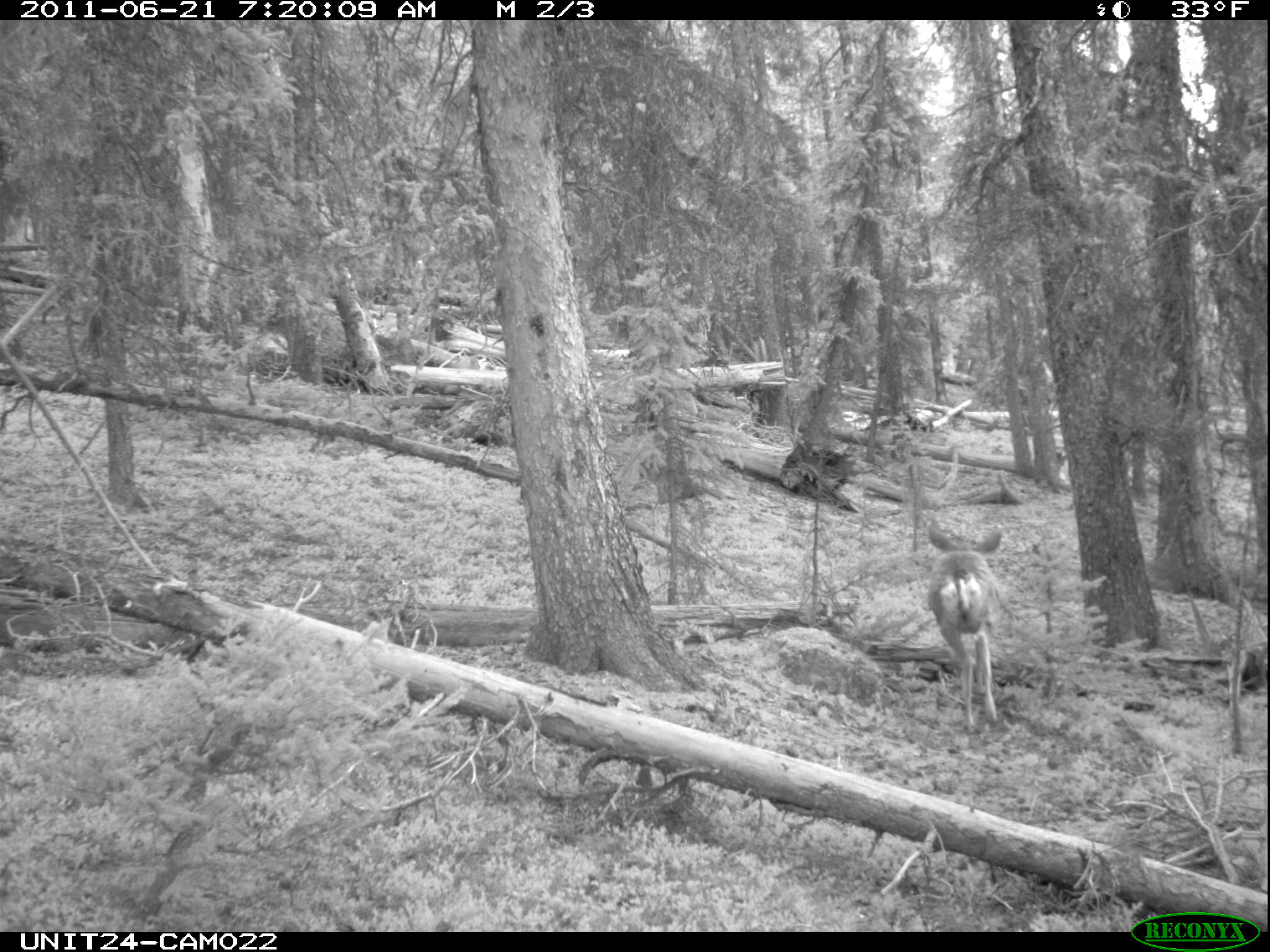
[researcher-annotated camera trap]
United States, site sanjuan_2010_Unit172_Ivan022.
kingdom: Animalia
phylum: Chordata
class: Mammalia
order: Artiodactyla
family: Cervidae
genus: Odocoileus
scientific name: Odocoileus hemionus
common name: mule deer